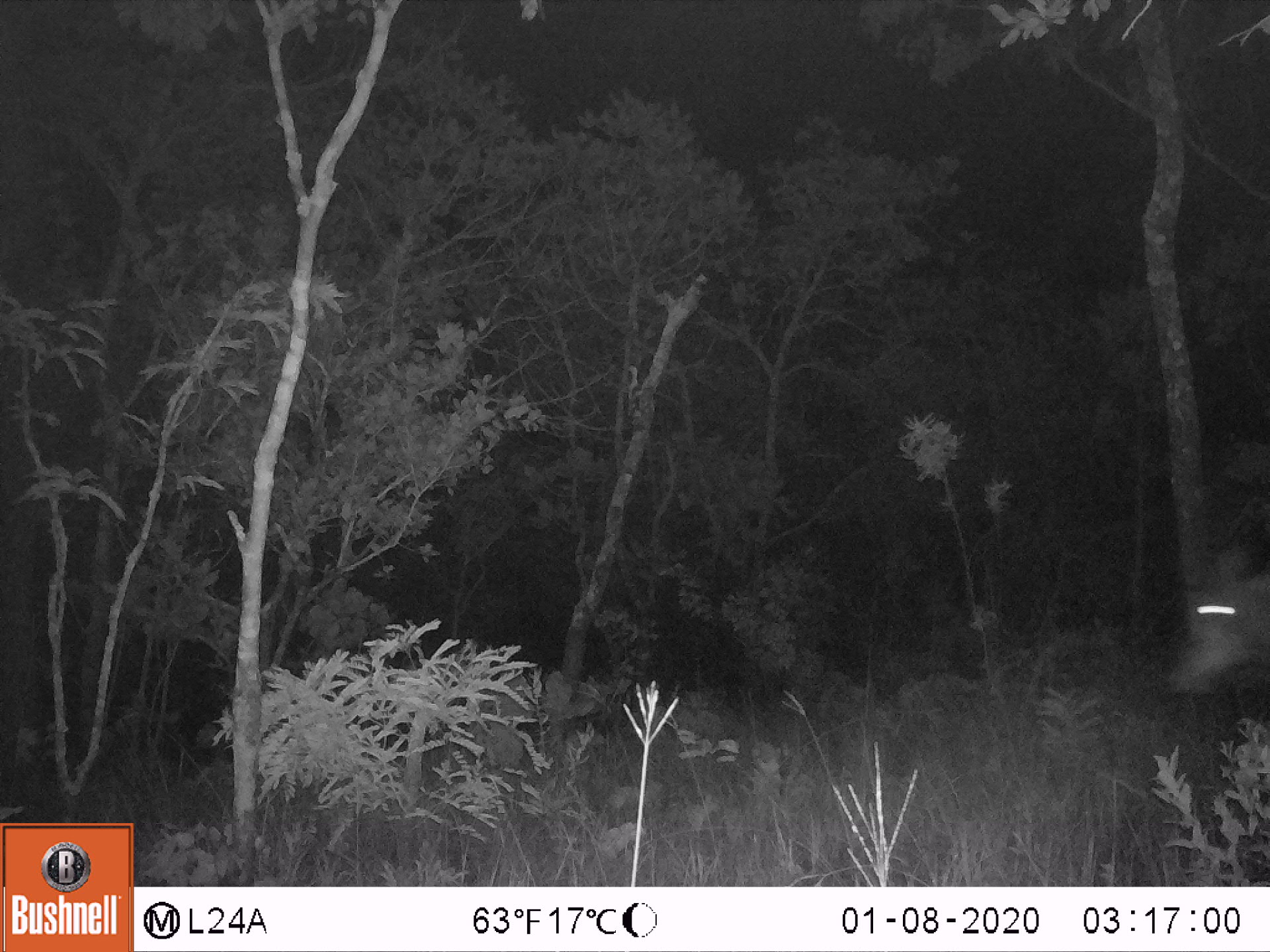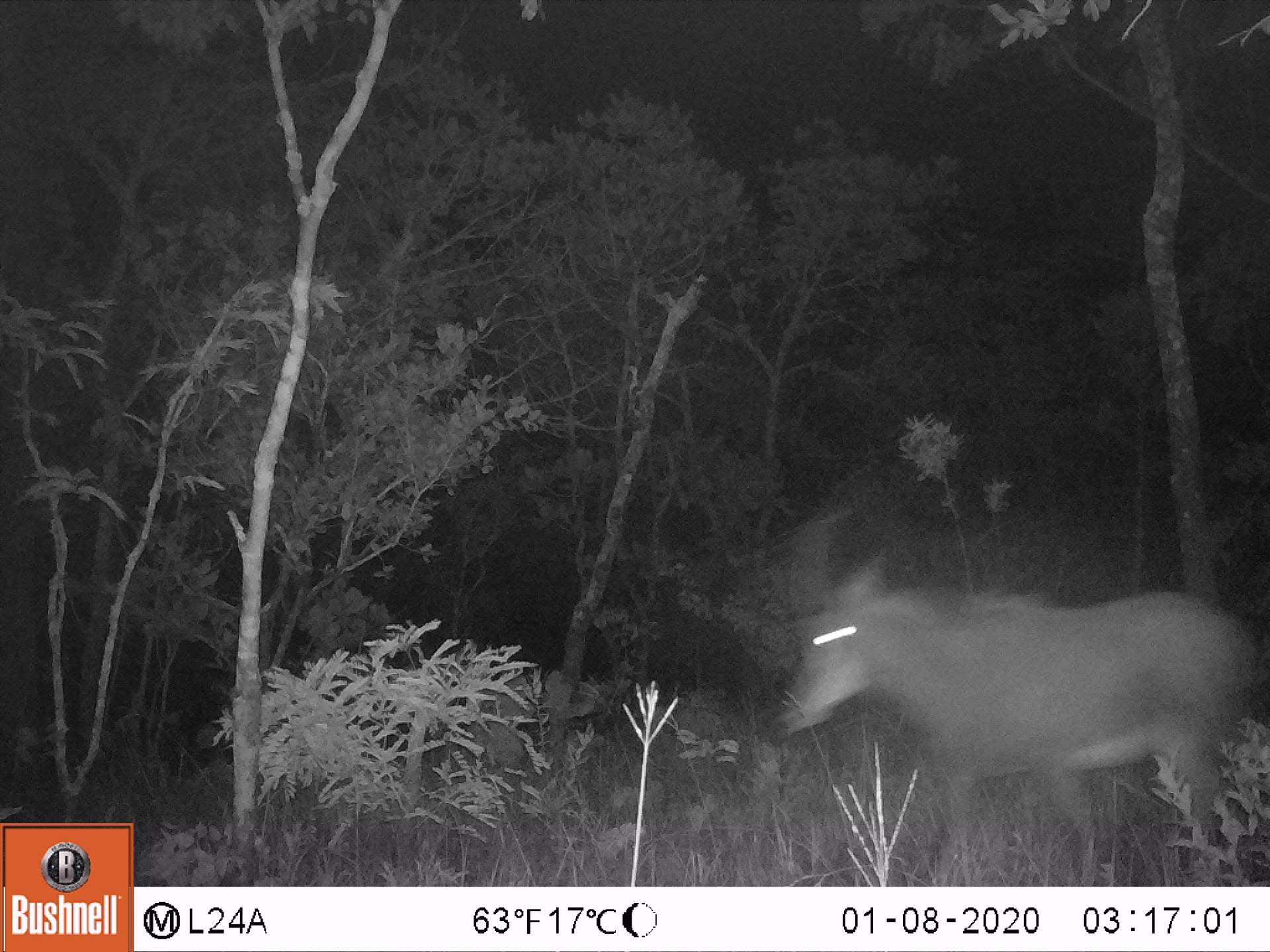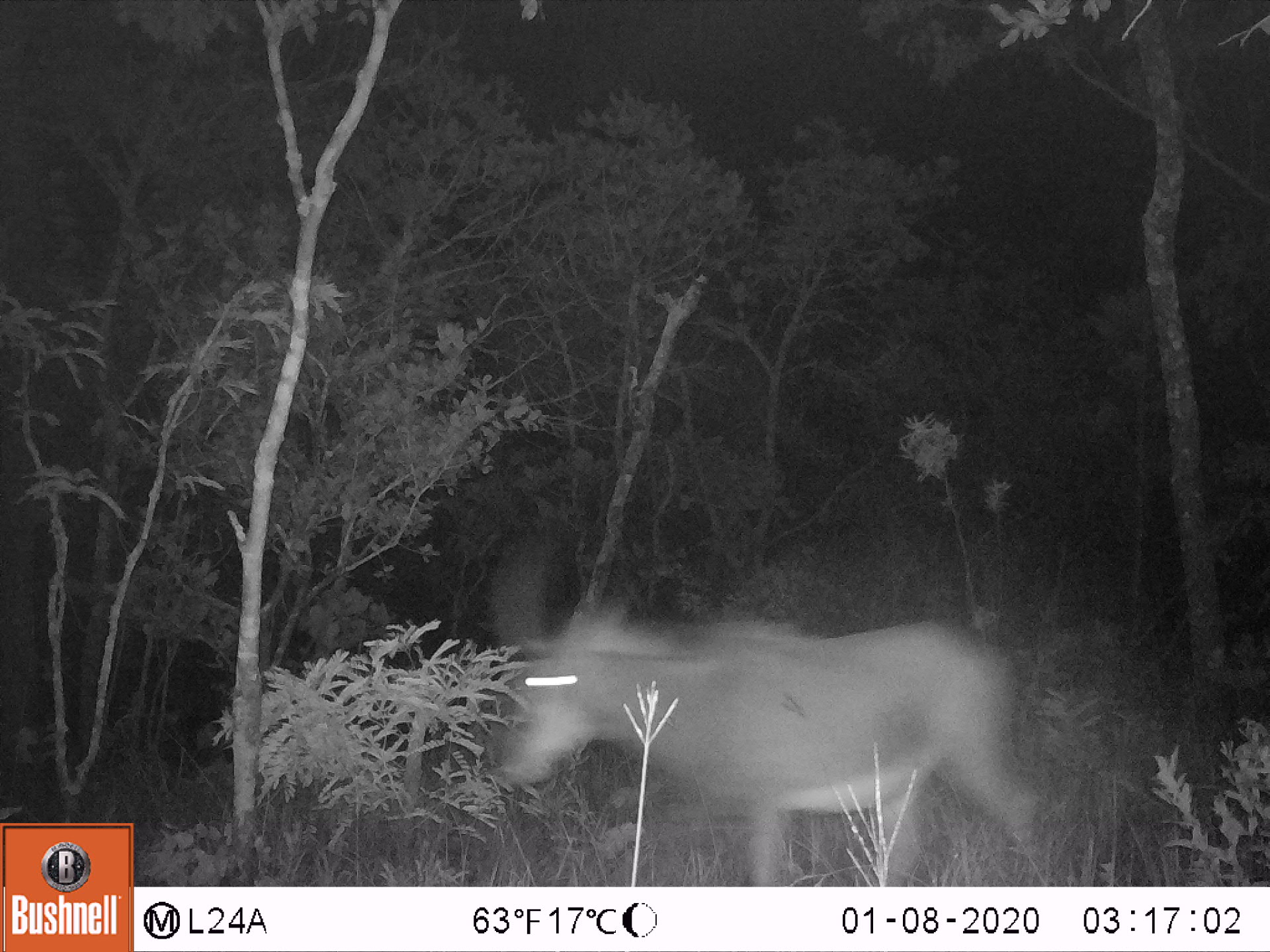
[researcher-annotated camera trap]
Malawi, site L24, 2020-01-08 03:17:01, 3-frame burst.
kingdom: Animalia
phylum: Chordata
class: Mammalia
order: Artiodactyla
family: Bovidae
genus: Hippotragus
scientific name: Hippotragus niger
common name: sable antelope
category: sable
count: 1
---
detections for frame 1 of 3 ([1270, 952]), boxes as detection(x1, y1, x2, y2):
sable: detection(1168, 529, 1267, 696)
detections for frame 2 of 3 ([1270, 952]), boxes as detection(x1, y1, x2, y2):
sable: detection(761, 466, 1262, 875)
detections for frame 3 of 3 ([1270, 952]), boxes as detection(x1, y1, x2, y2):
sable: detection(475, 538, 1052, 880)